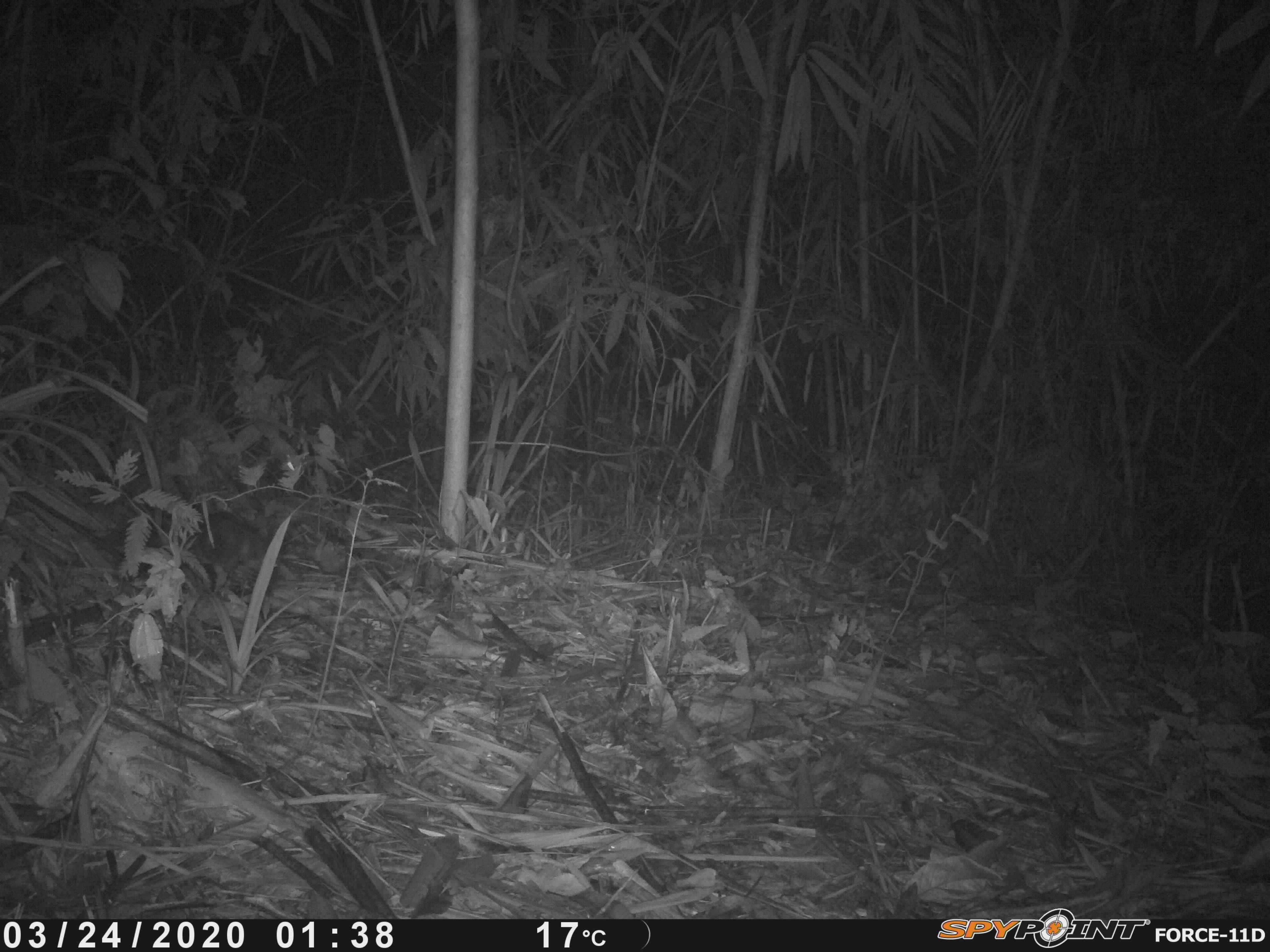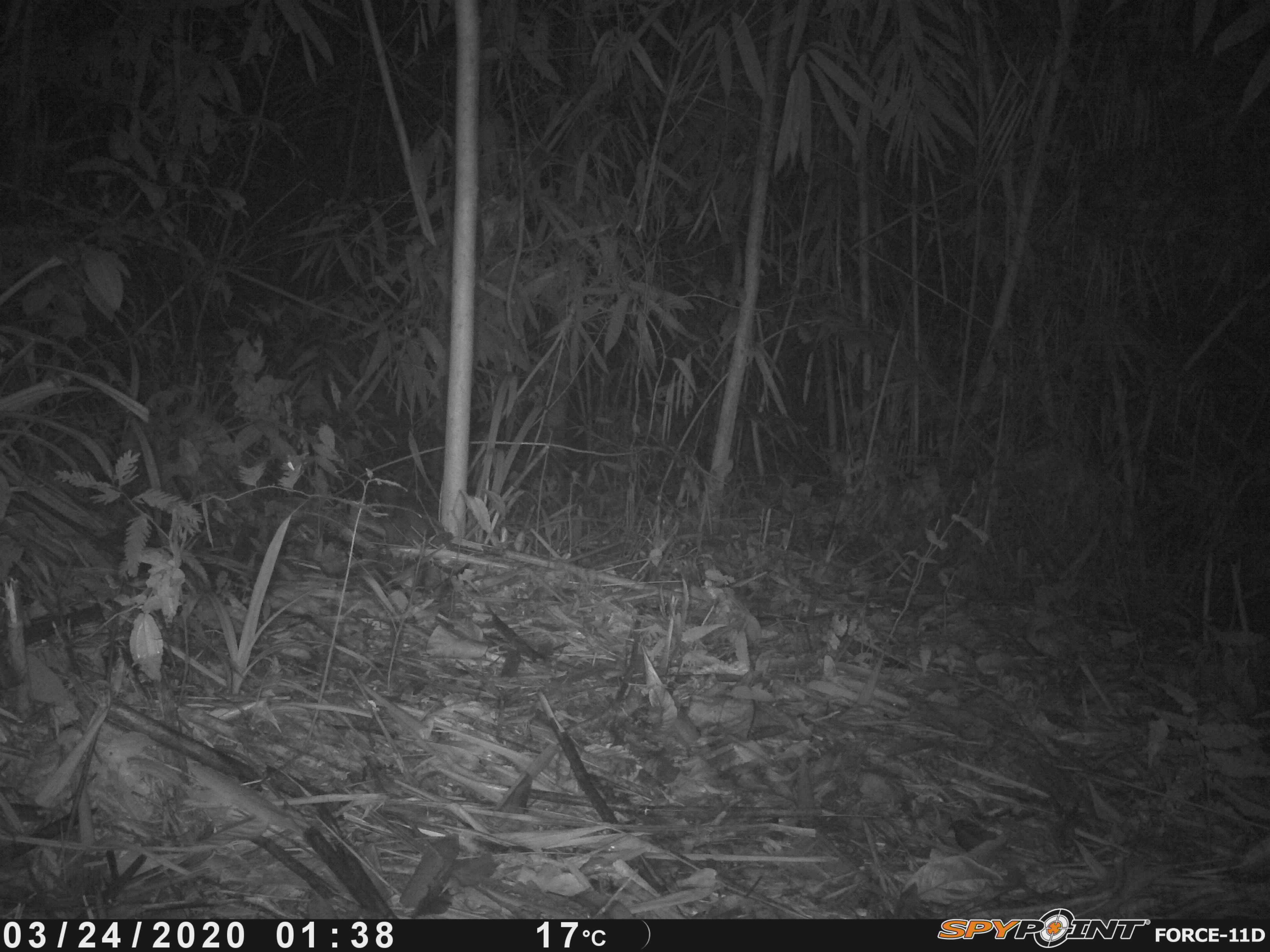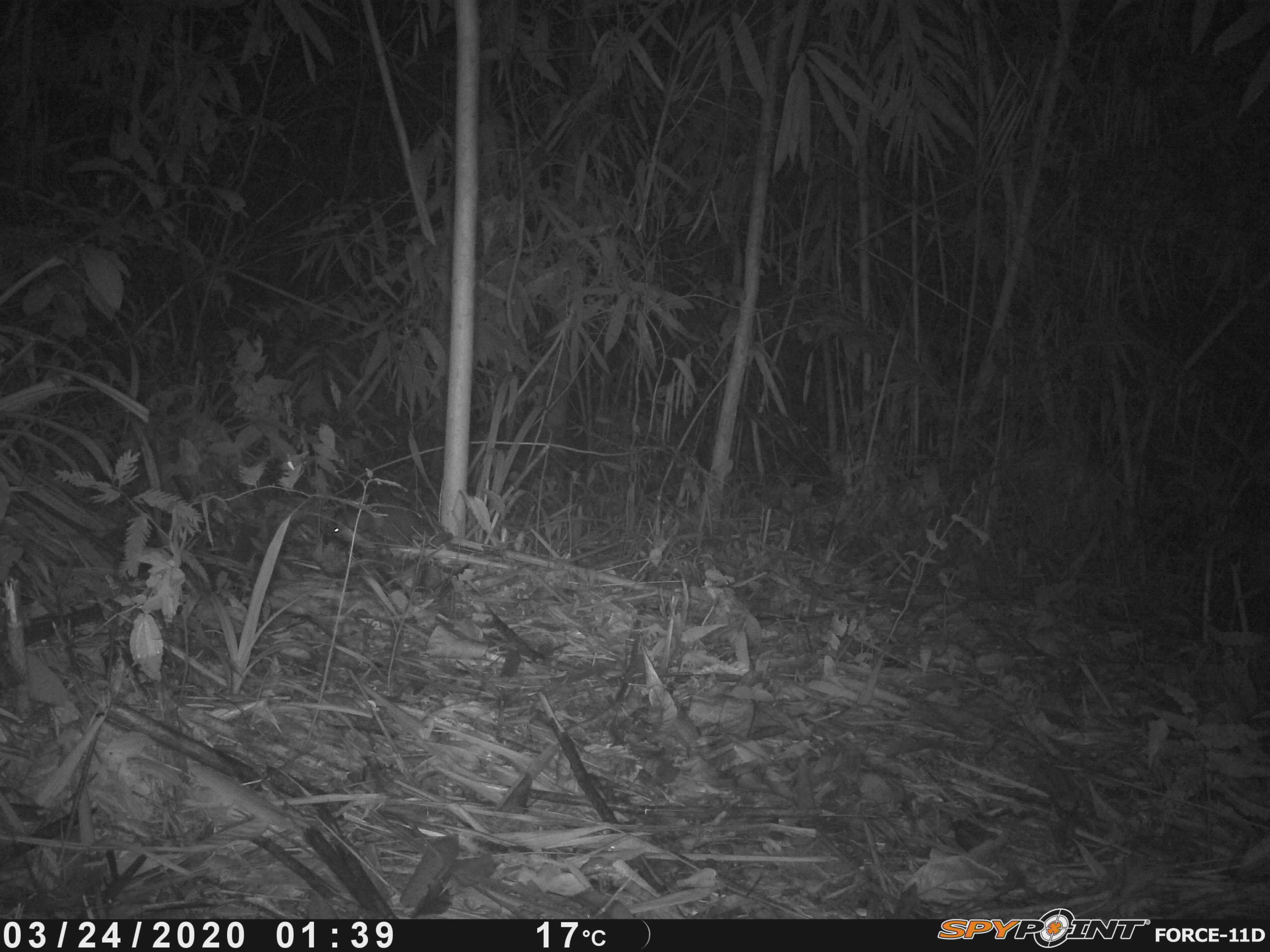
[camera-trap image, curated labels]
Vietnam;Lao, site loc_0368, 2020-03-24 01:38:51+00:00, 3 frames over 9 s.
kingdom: Animalia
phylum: Chordata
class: Mammalia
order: Carnivora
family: Mustelidae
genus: Melogale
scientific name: Melogale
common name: ferret badger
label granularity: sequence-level